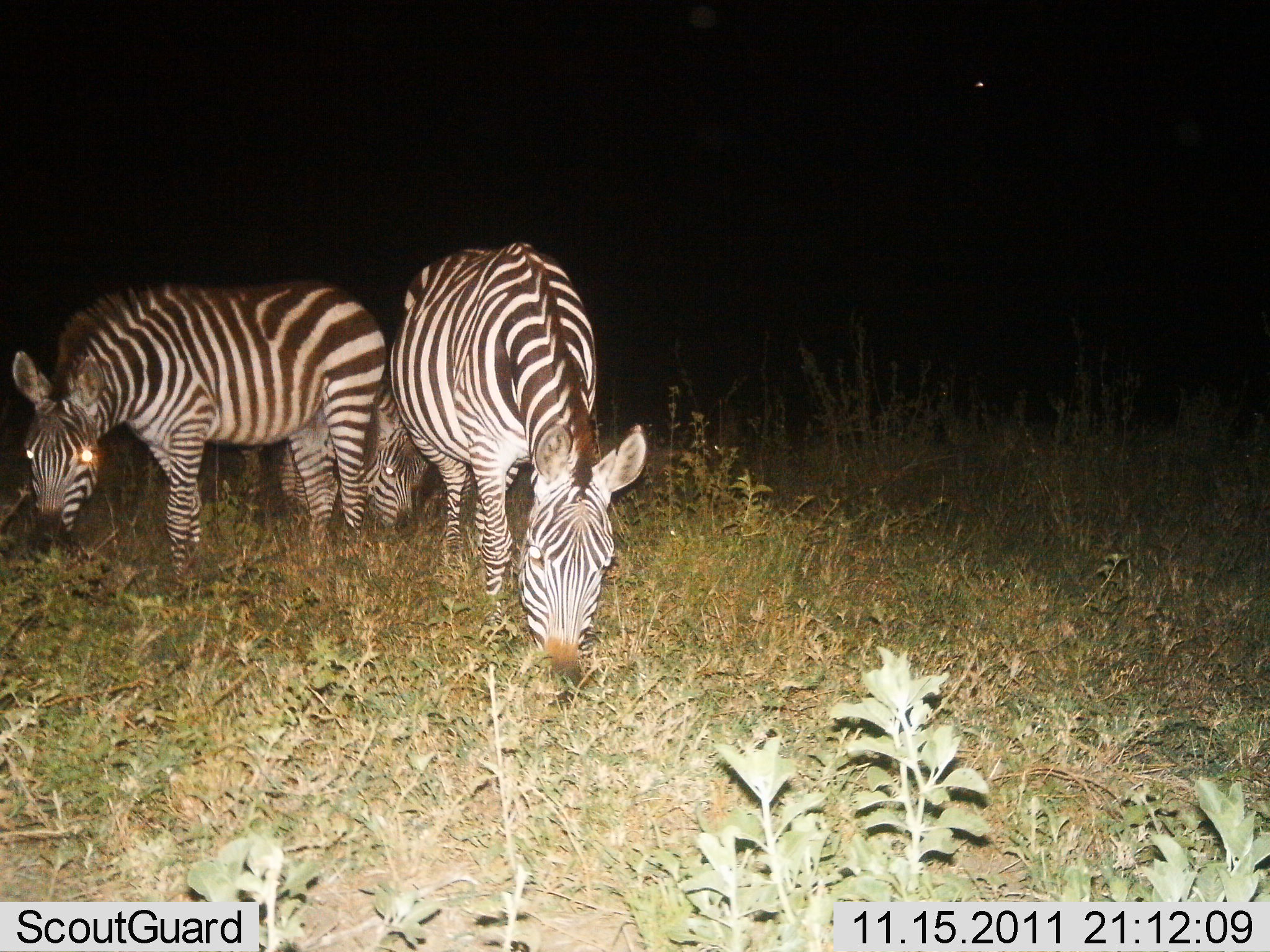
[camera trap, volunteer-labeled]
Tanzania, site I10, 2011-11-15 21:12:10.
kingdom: Animalia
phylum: Chordata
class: Mammalia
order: Perissodactyla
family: Equidae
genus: Equus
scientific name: Equus quagga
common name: plains zebra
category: zebra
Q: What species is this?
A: Zebra (plains zebra) (Equus quagga).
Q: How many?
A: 3.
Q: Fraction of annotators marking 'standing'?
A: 19%.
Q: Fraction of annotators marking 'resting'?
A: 0%.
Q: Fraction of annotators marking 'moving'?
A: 0%.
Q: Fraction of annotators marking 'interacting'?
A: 0%.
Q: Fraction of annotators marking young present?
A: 0%.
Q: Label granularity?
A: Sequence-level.